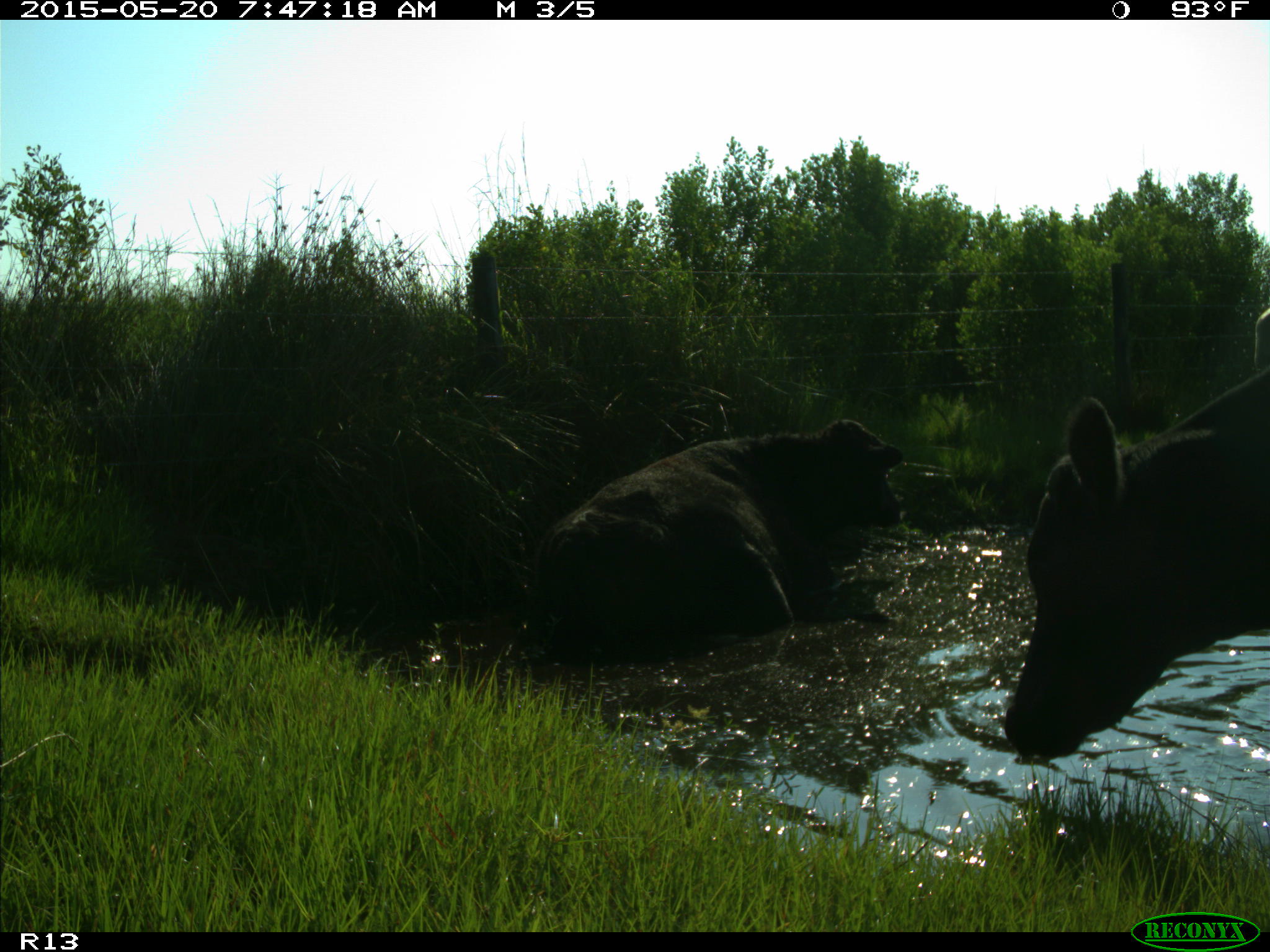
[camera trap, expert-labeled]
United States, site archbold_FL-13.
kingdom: Animalia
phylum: Chordata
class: Mammalia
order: Artiodactyla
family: Bovidae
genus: Bos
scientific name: Bos taurus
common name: domestic cow